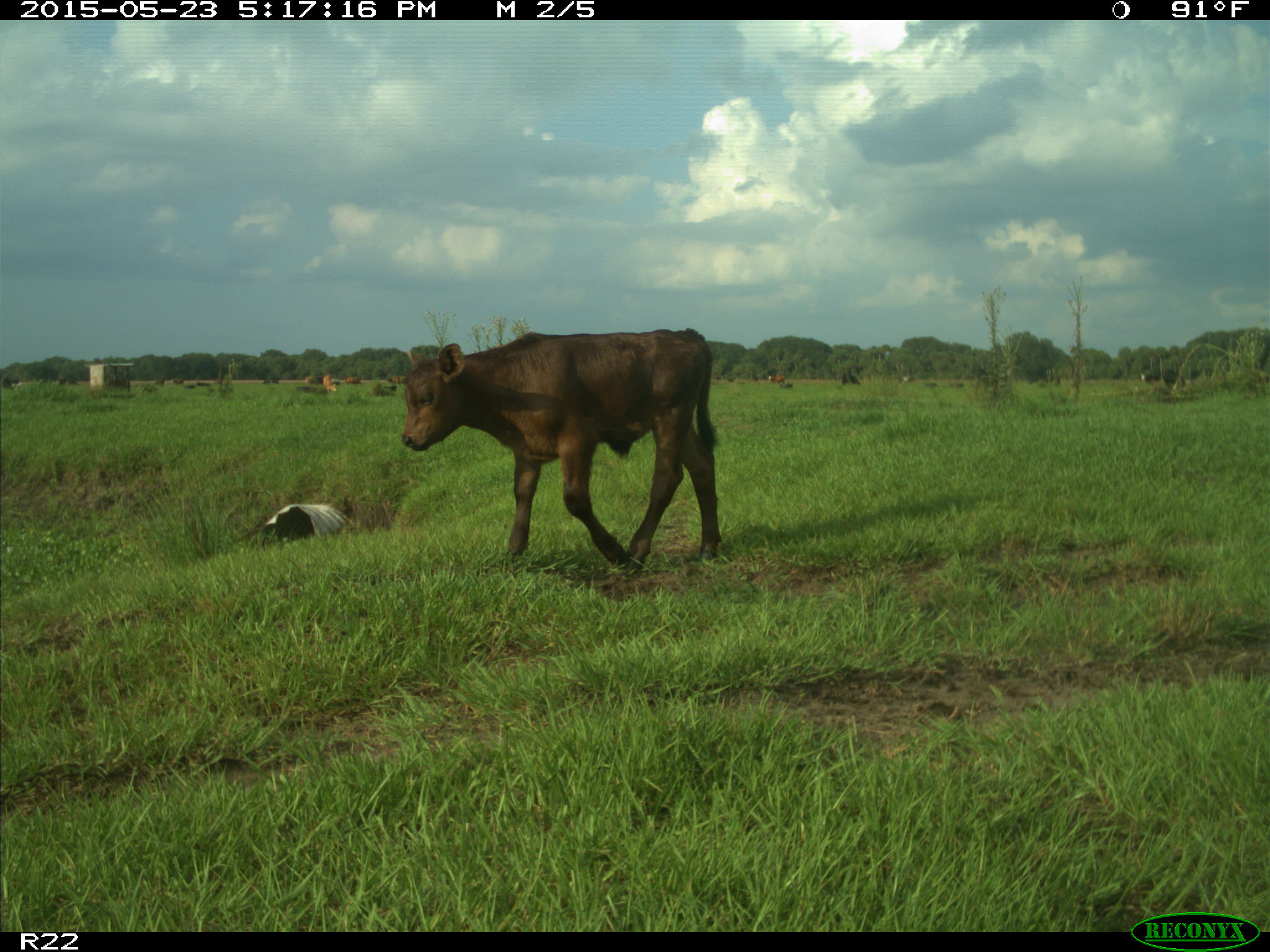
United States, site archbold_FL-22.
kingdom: Animalia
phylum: Chordata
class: Mammalia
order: Artiodactyla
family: Bovidae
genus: Bos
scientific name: Bos taurus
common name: domestic cow